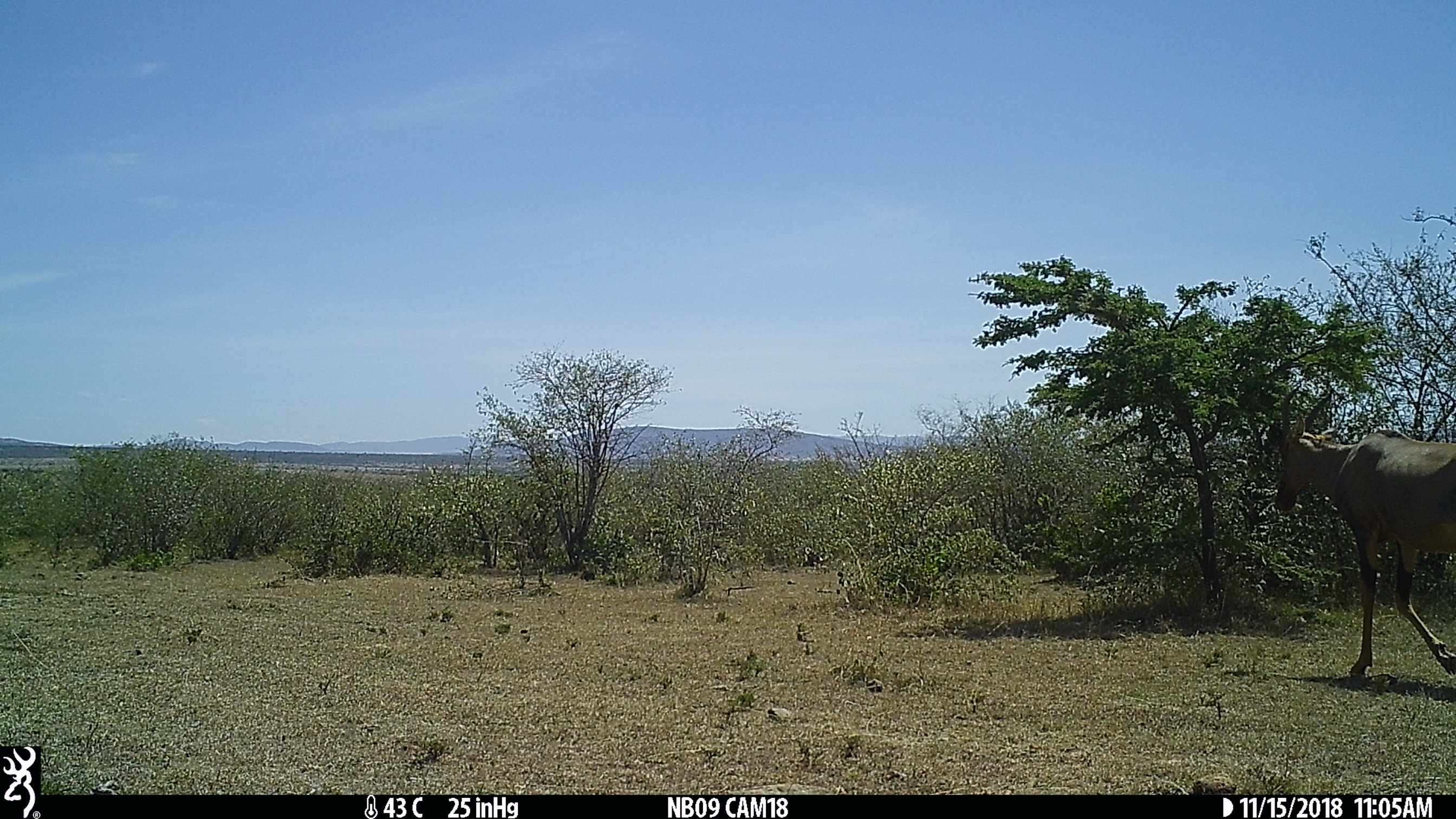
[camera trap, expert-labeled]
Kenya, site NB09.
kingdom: Animalia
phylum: Chordata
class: Mammalia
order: Artiodactyla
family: Bovidae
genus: Damaliscus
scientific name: Damaliscus lunatus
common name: topi